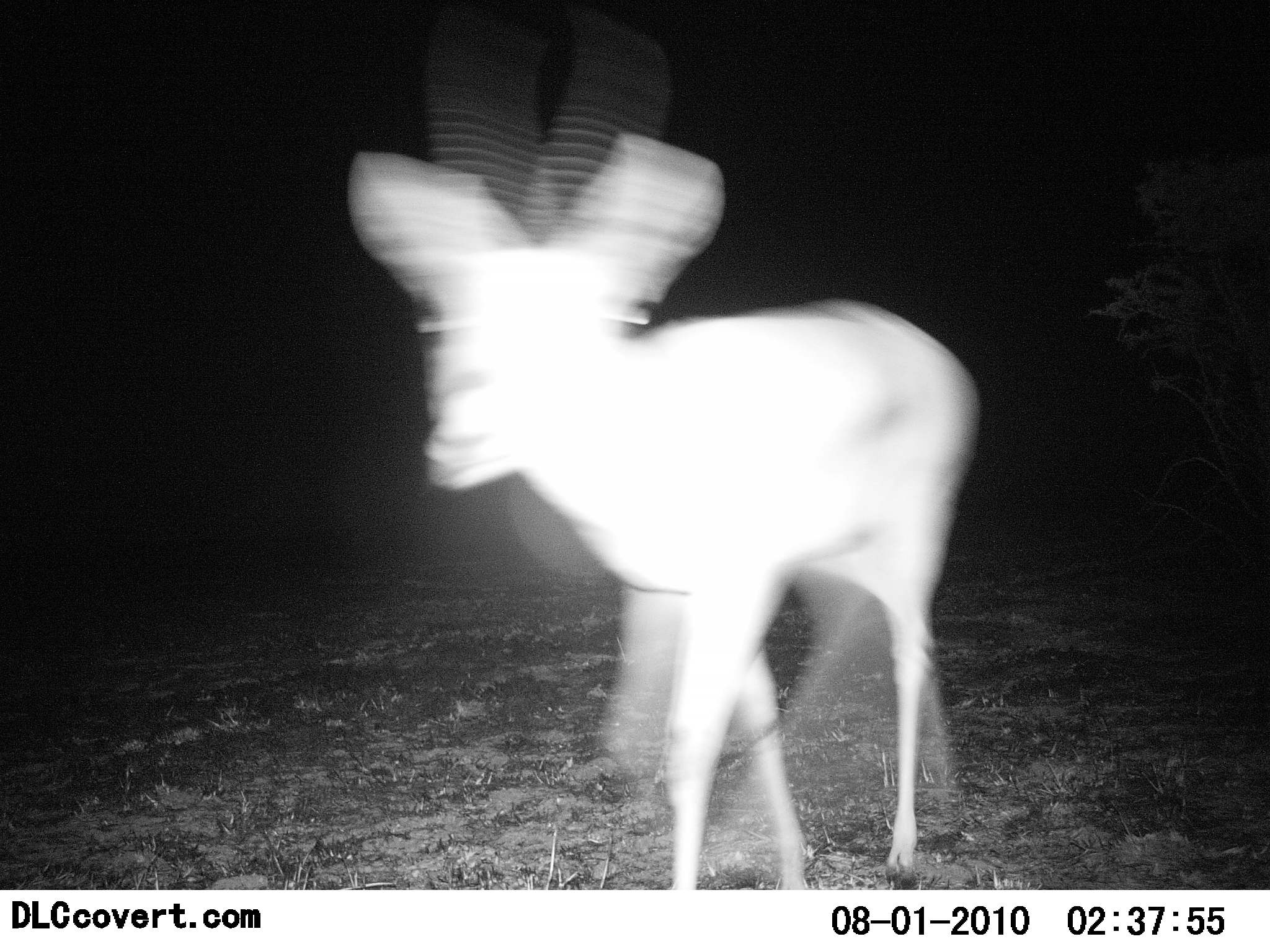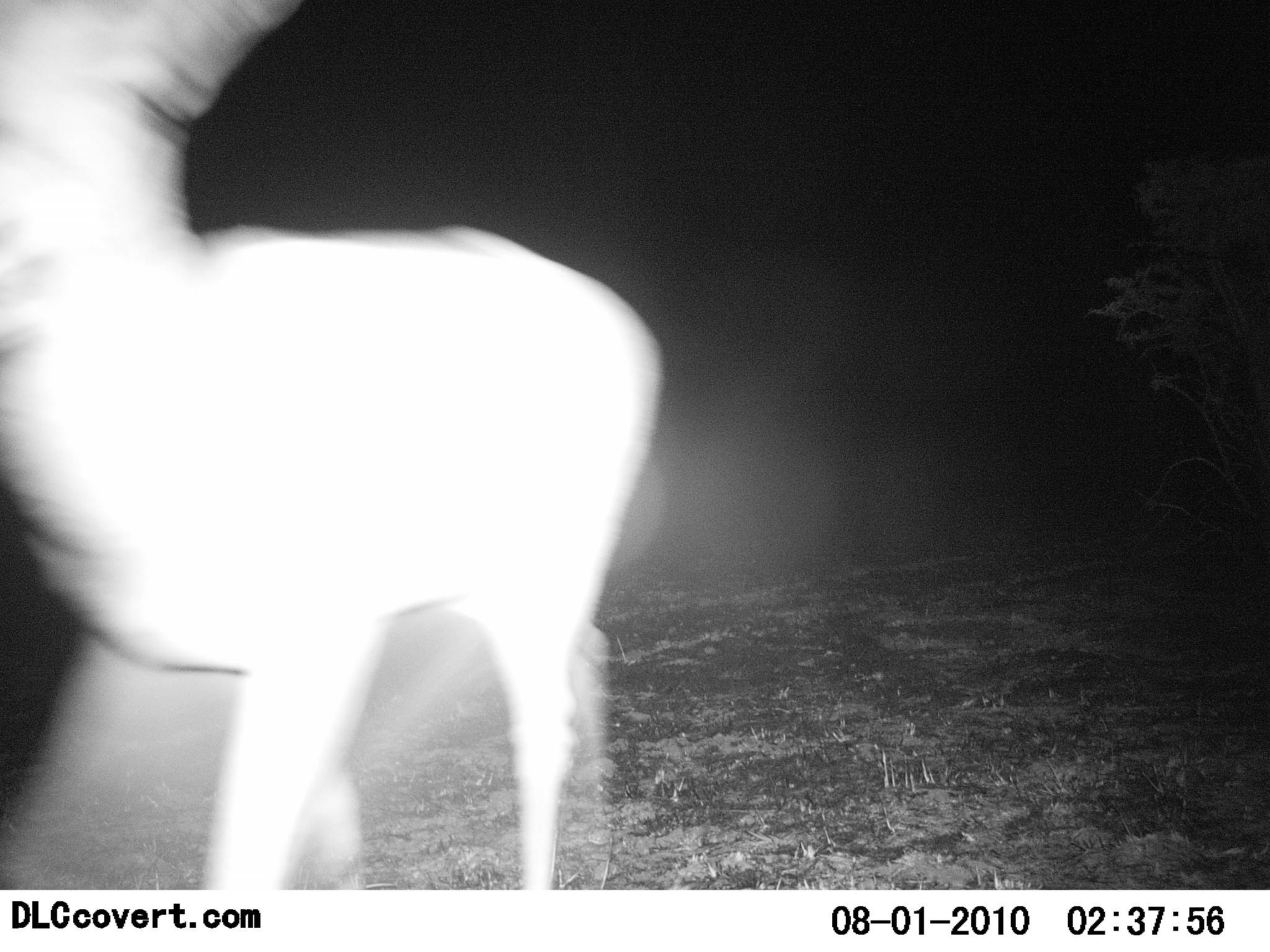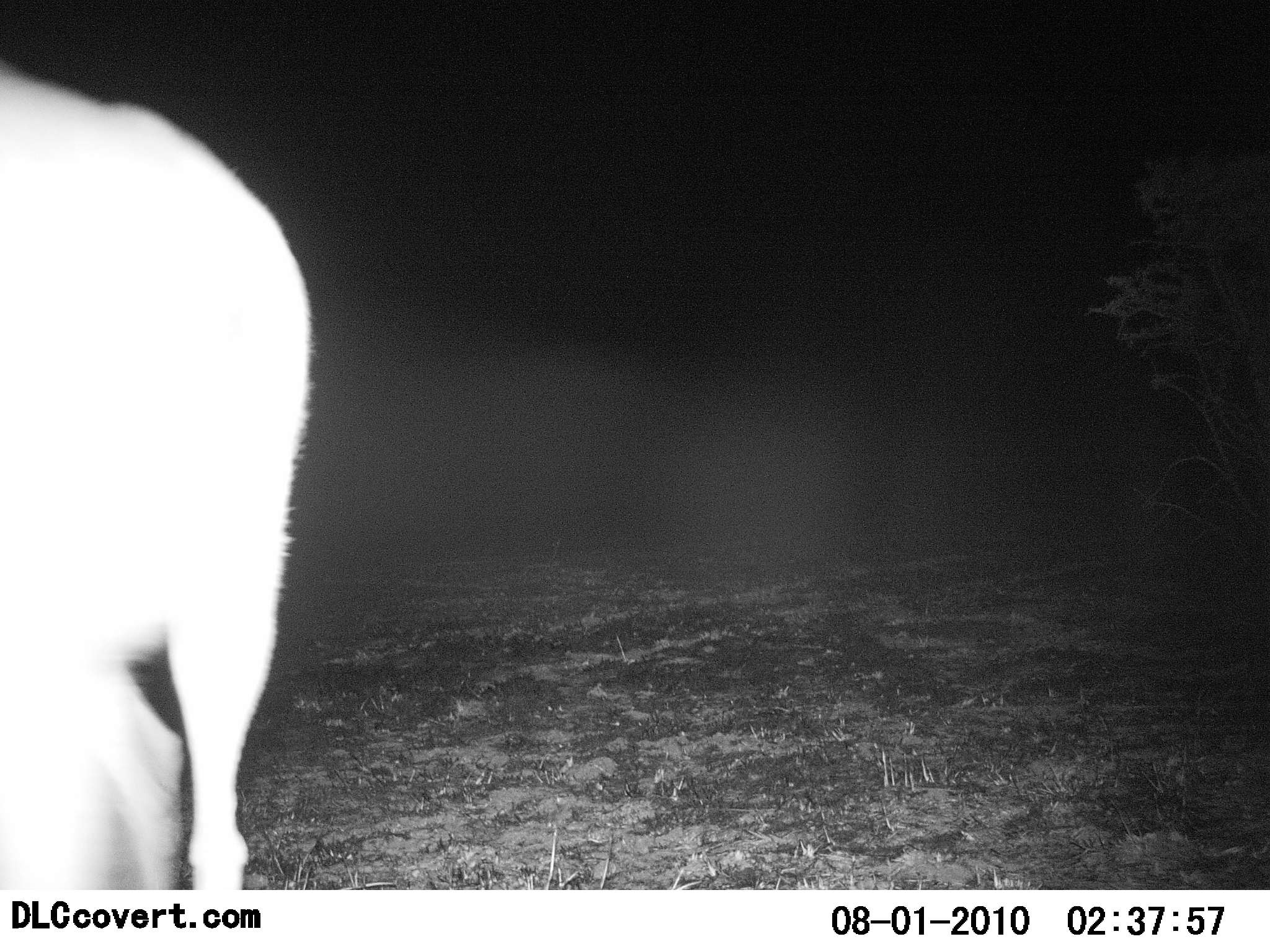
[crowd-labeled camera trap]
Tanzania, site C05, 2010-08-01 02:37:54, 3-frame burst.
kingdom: Animalia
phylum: Chordata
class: Mammalia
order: Artiodactyla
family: Bovidae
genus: Eudorcas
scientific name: Eudorcas thomsonii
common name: thomson's gazelle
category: gazellethomsons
Gazellethomsons (thomson's gazelle) (Eudorcas thomsonii), count 1. Behavior (volunteer vote fractions): standing 0%, resting 0%, moving 100%, interacting 0%. Young present (vote fraction): 0%. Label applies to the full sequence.